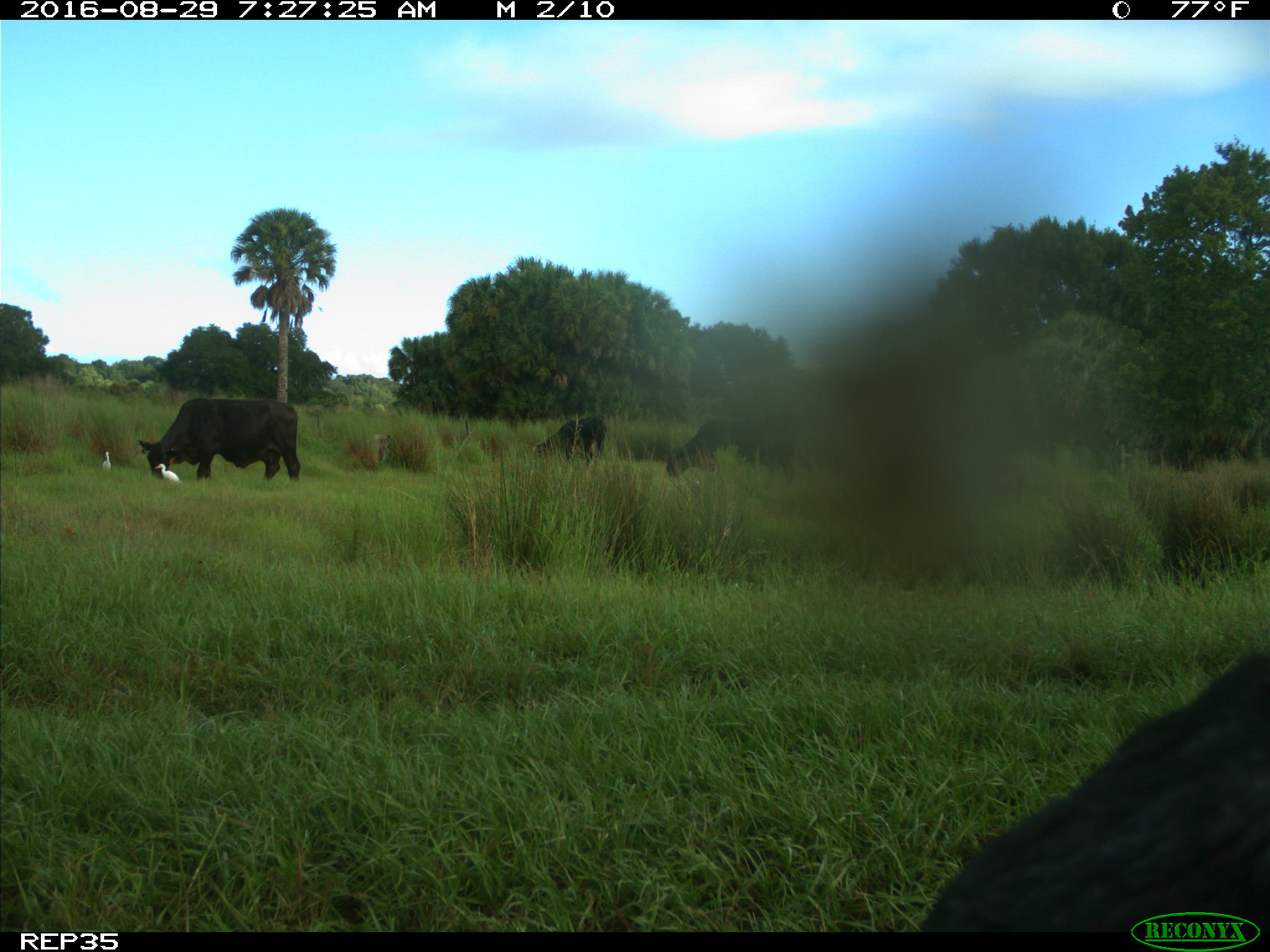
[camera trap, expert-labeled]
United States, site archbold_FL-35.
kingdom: Animalia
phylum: Chordata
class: Mammalia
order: Artiodactyla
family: Suidae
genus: Sus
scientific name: Sus scrofa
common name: wild boar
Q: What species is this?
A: Sus scrofa (wild boar).